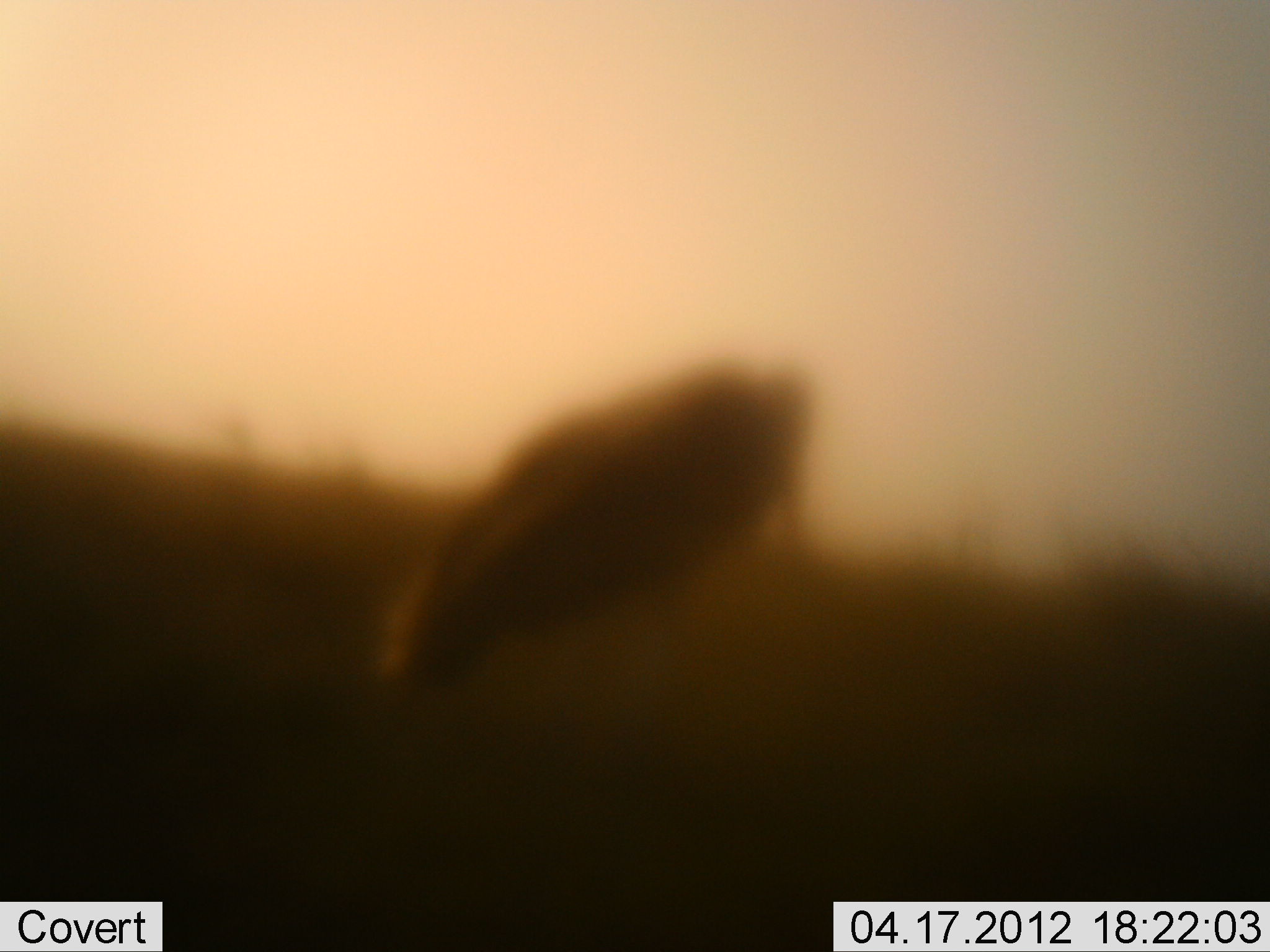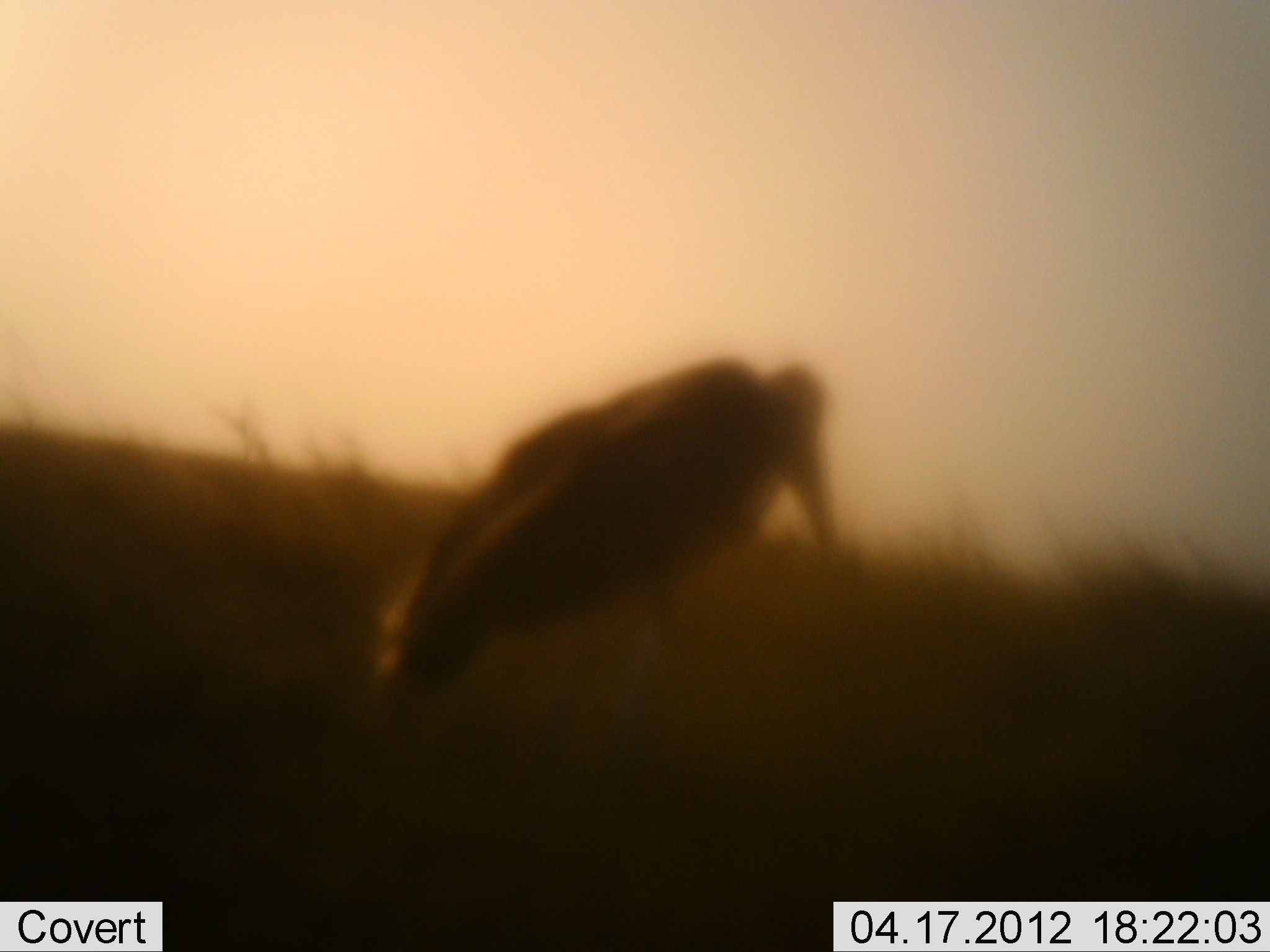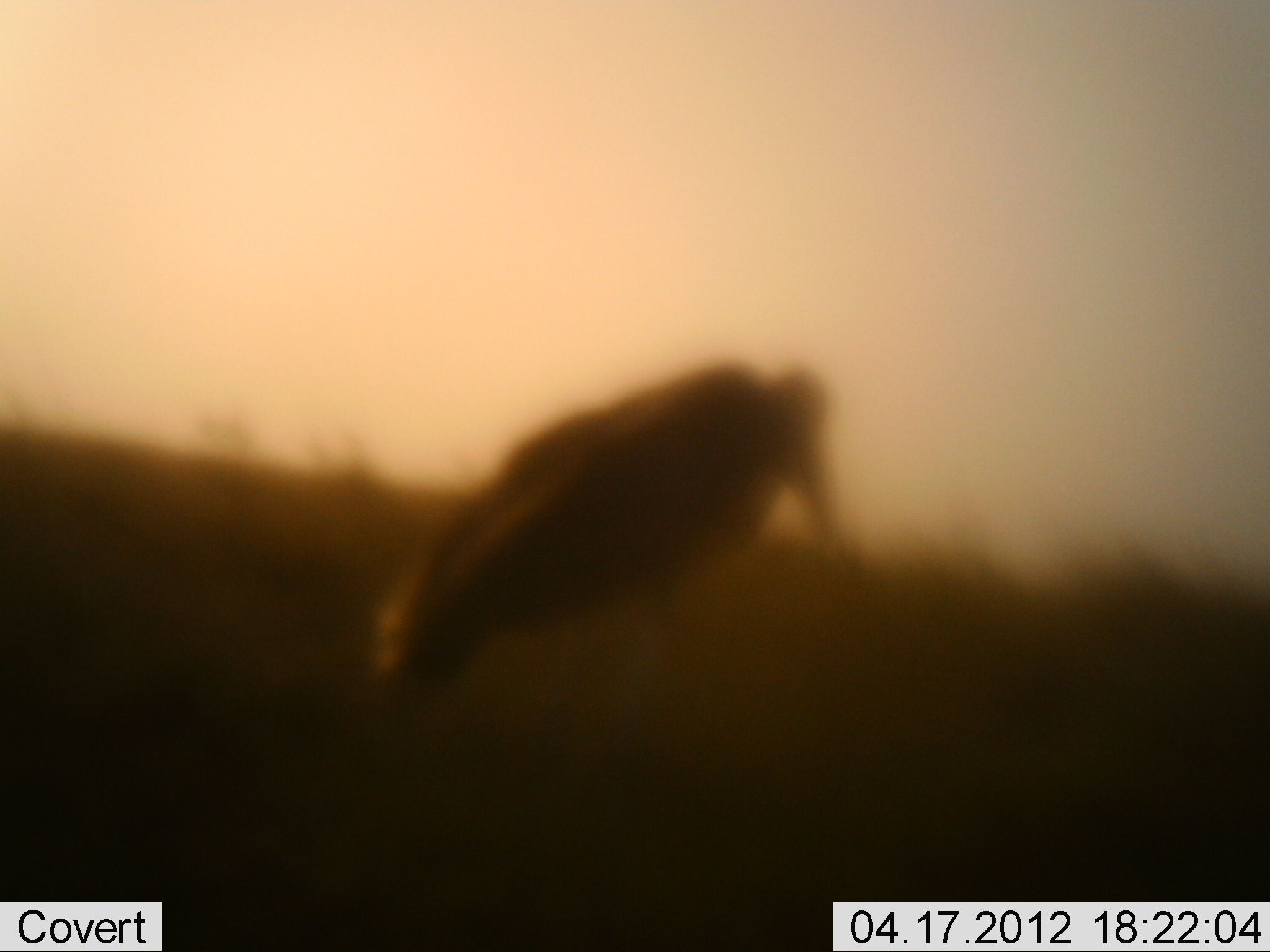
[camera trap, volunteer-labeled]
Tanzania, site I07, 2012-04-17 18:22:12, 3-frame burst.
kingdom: Animalia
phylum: Chordata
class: Aves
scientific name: Aves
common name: bird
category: otherbird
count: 1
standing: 100%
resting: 0%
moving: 0%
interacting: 0%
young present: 0%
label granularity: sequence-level